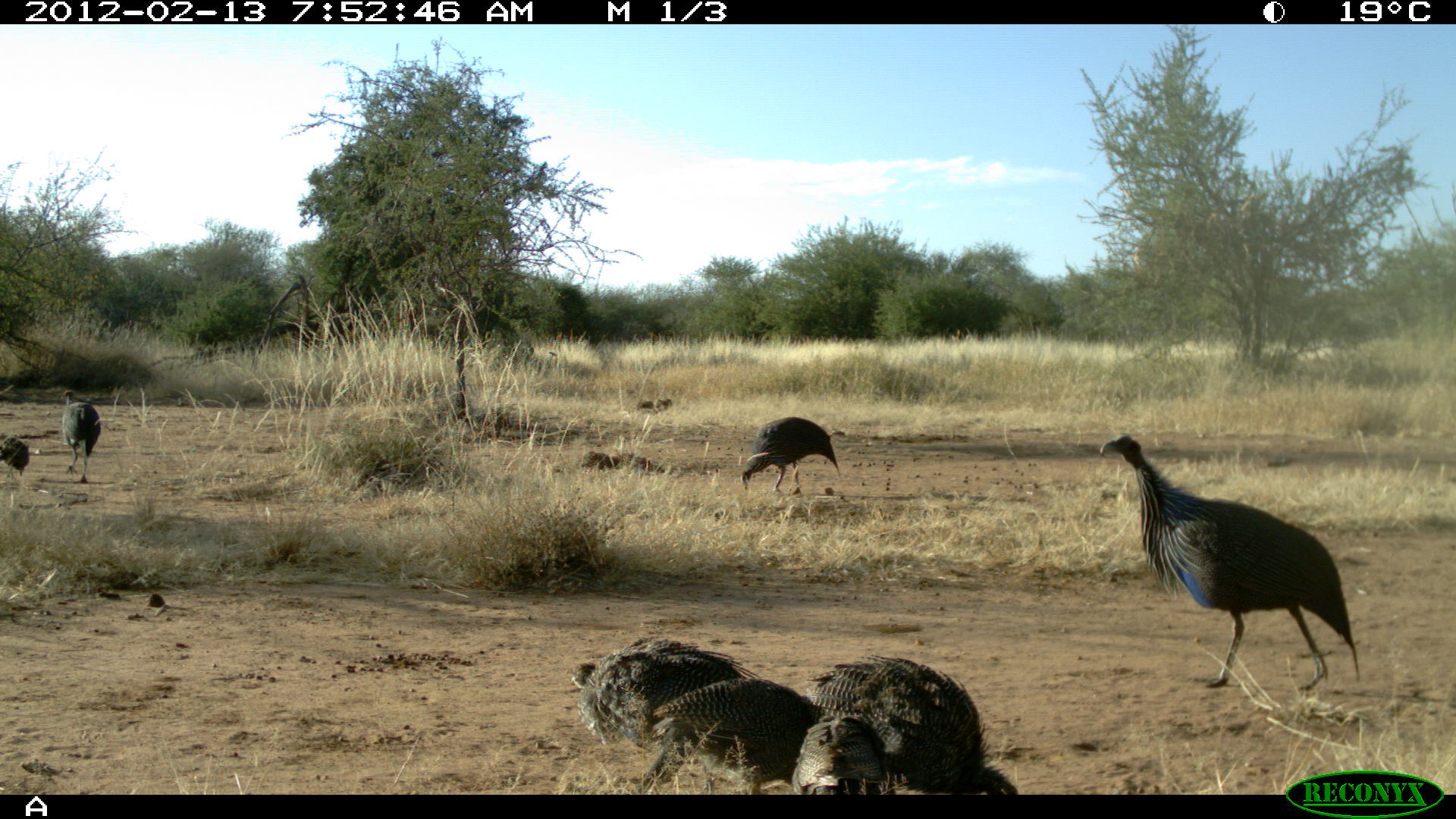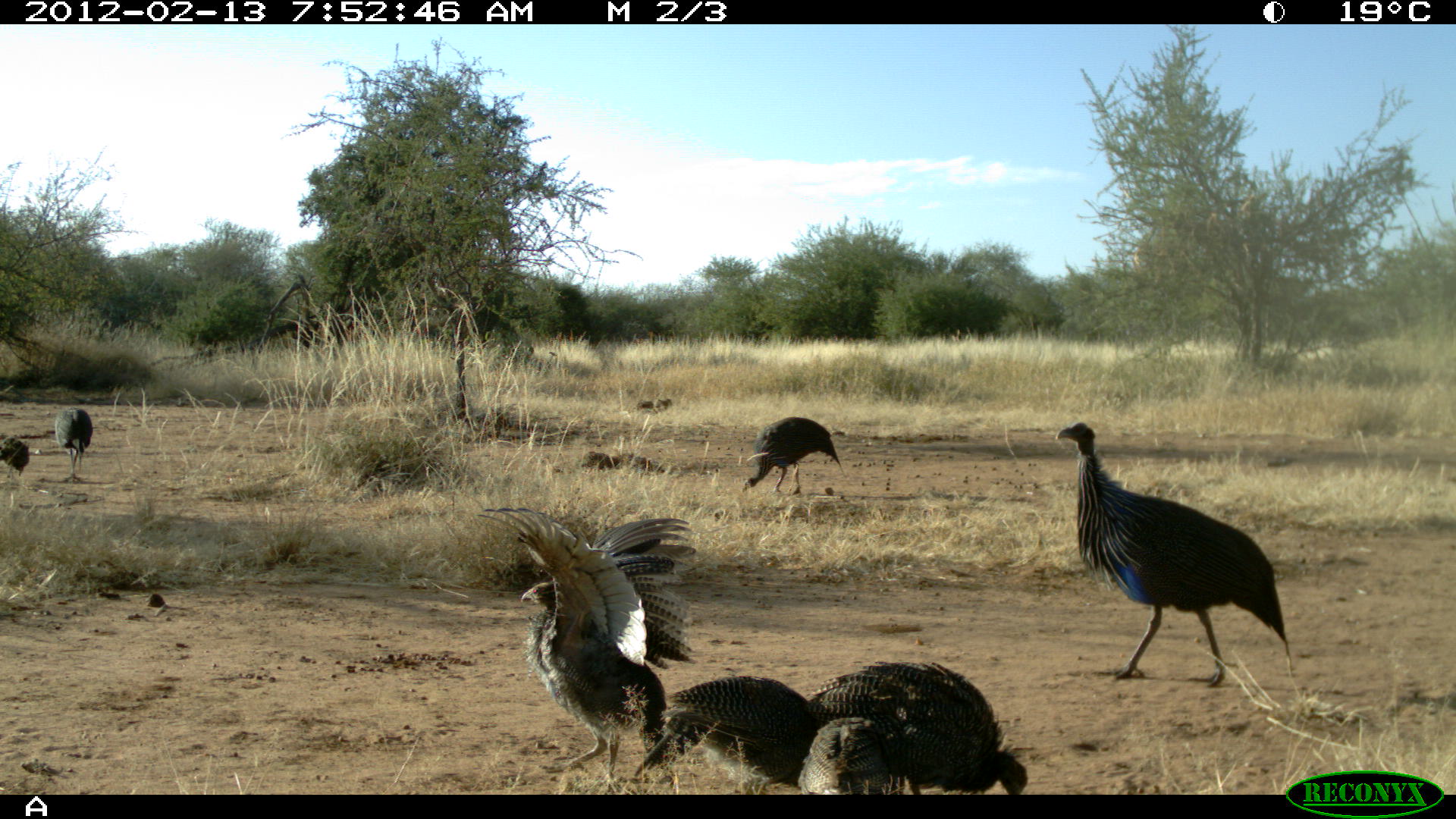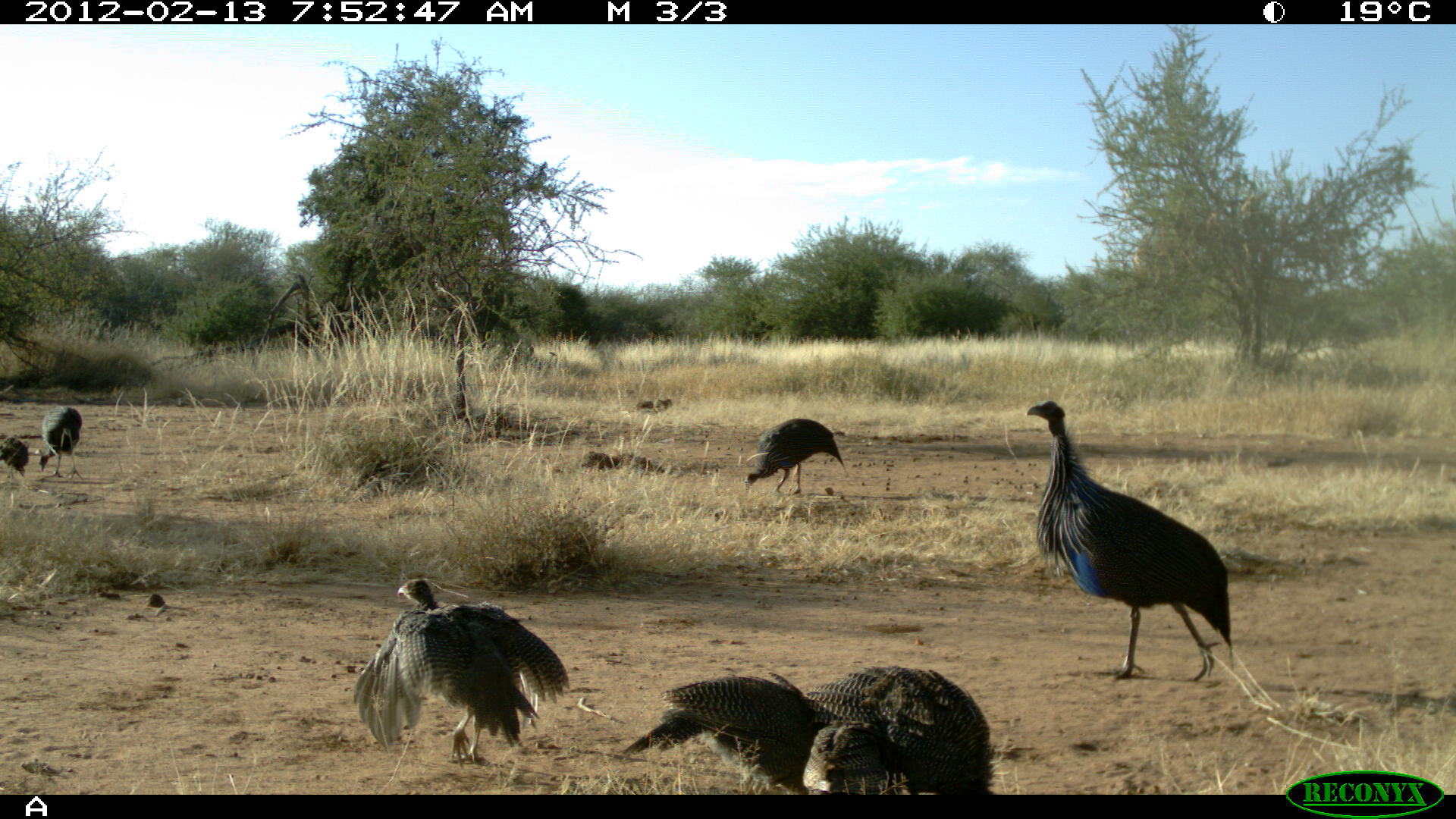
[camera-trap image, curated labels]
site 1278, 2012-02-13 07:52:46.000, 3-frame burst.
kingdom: Animalia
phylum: Chordata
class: Aves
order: Galliformes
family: Numididae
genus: Acryllium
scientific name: Acryllium vulturinum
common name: vulturine guineafowl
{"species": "Acryllium vulturinum (vulturine guineafowl)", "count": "8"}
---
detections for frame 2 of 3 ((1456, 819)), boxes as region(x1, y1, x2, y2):
acryllium vulturinum: region(471, 505, 697, 792); region(1053, 420, 1292, 688); region(808, 658, 1030, 794); region(633, 674, 820, 794); region(741, 416, 844, 497); region(796, 716, 895, 793); region(53, 405, 93, 483); region(0, 432, 29, 477)